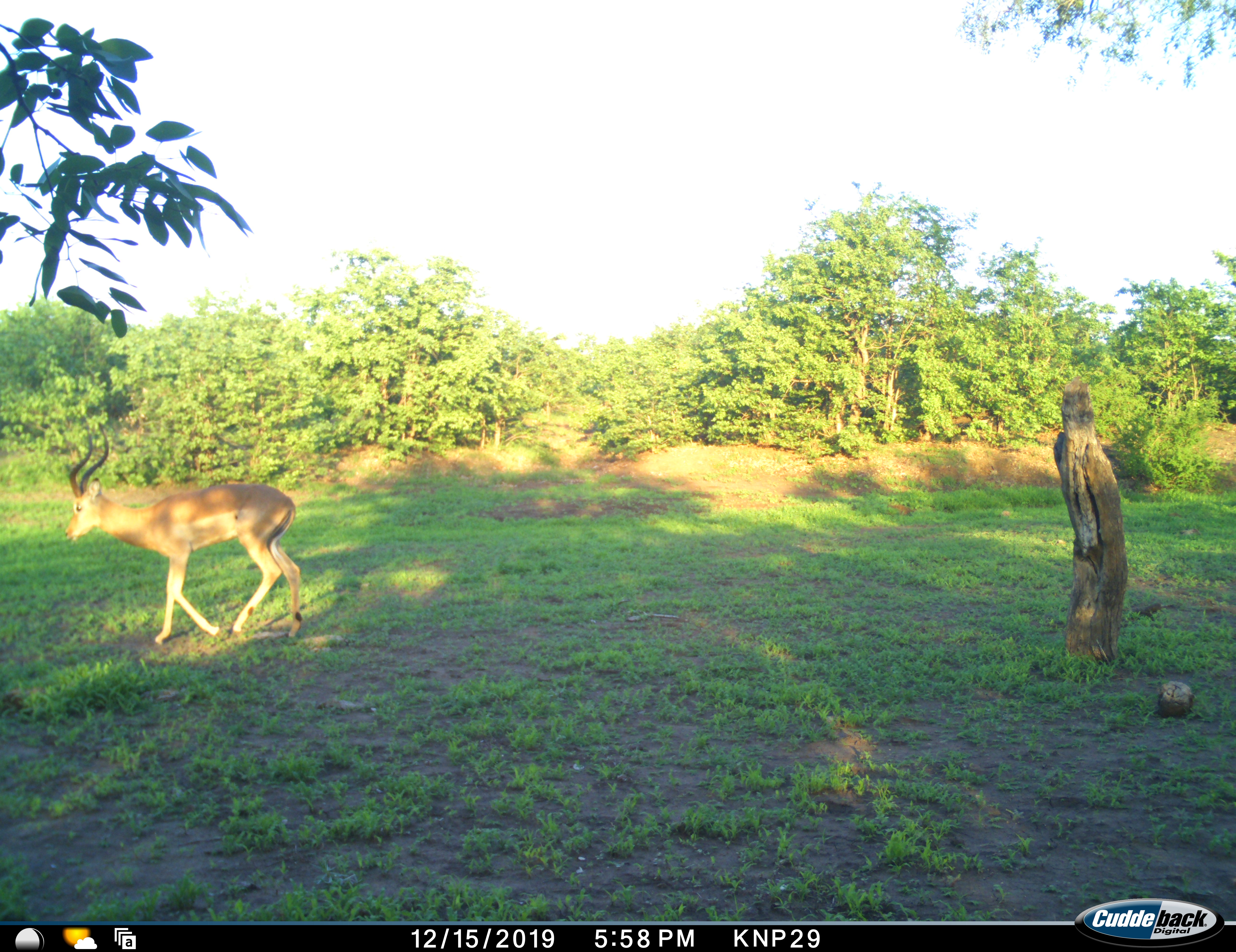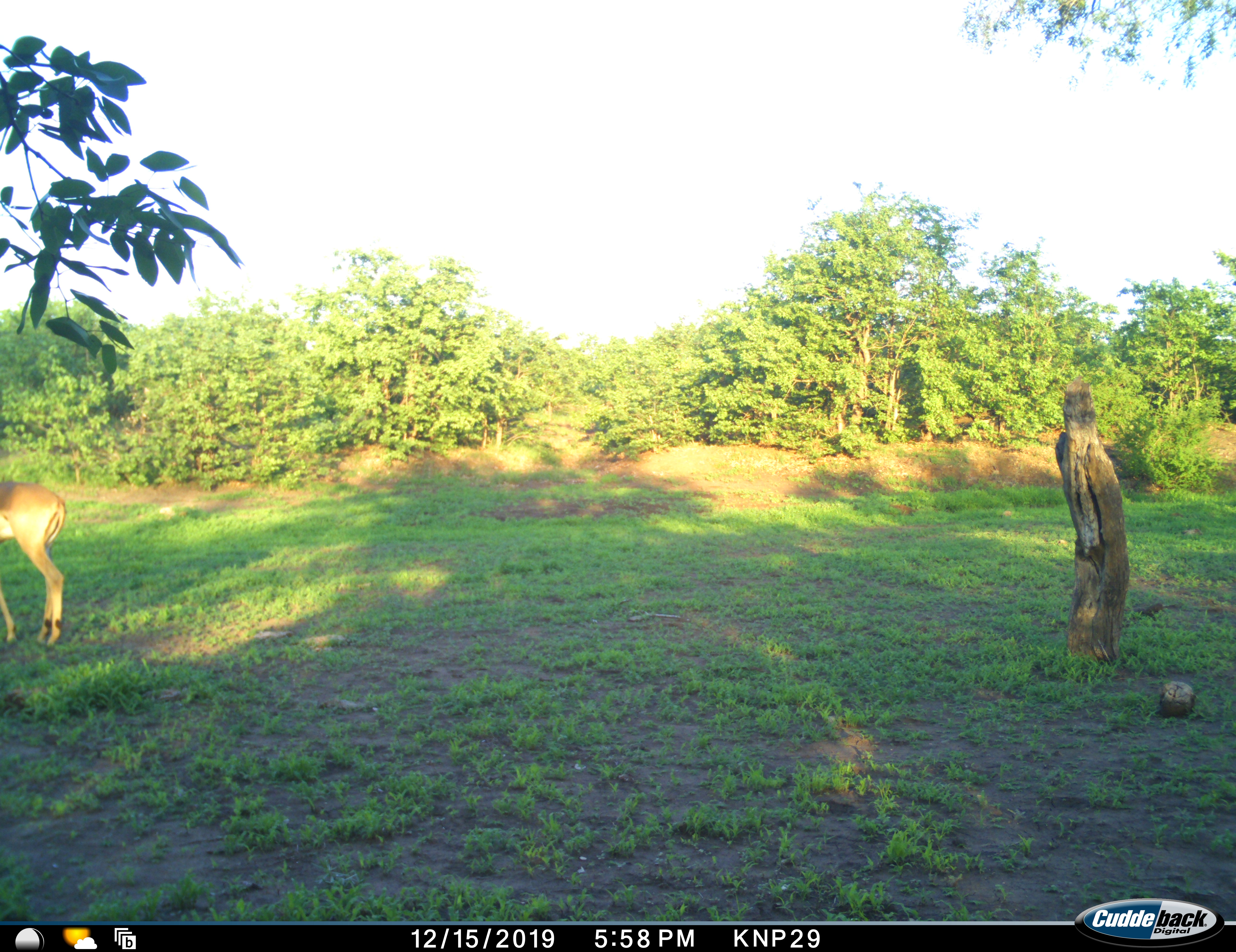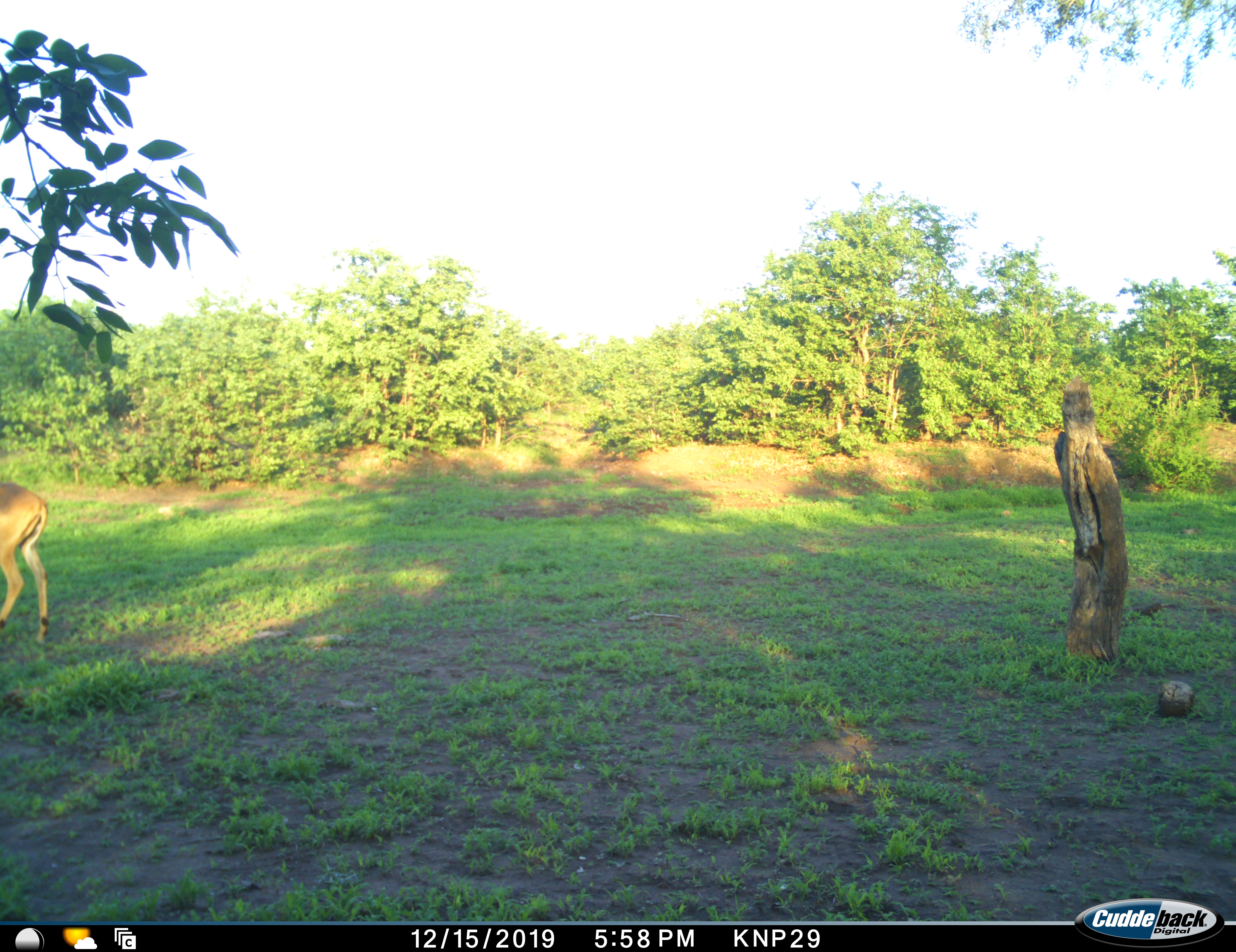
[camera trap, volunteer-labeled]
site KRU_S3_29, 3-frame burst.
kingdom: Animalia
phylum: Chordata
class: Mammalia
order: Artiodactyla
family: Bovidae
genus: Aepyceros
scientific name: Aepyceros melampus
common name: impala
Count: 1.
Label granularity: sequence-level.